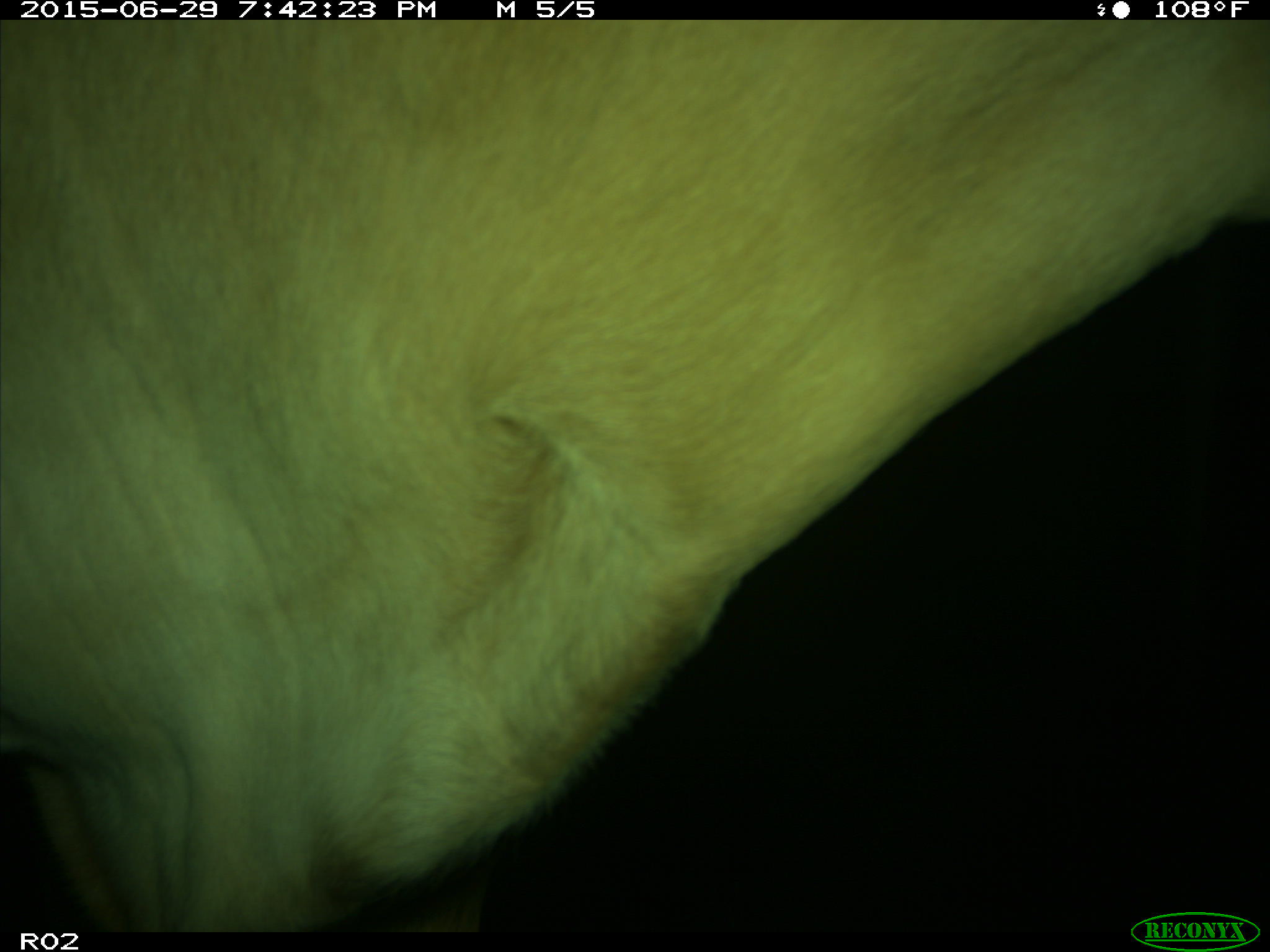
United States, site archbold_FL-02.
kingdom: Animalia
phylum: Chordata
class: Mammalia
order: Artiodactyla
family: Bovidae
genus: Bos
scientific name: Bos taurus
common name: domestic cow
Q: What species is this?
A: Bos taurus (domestic cow).